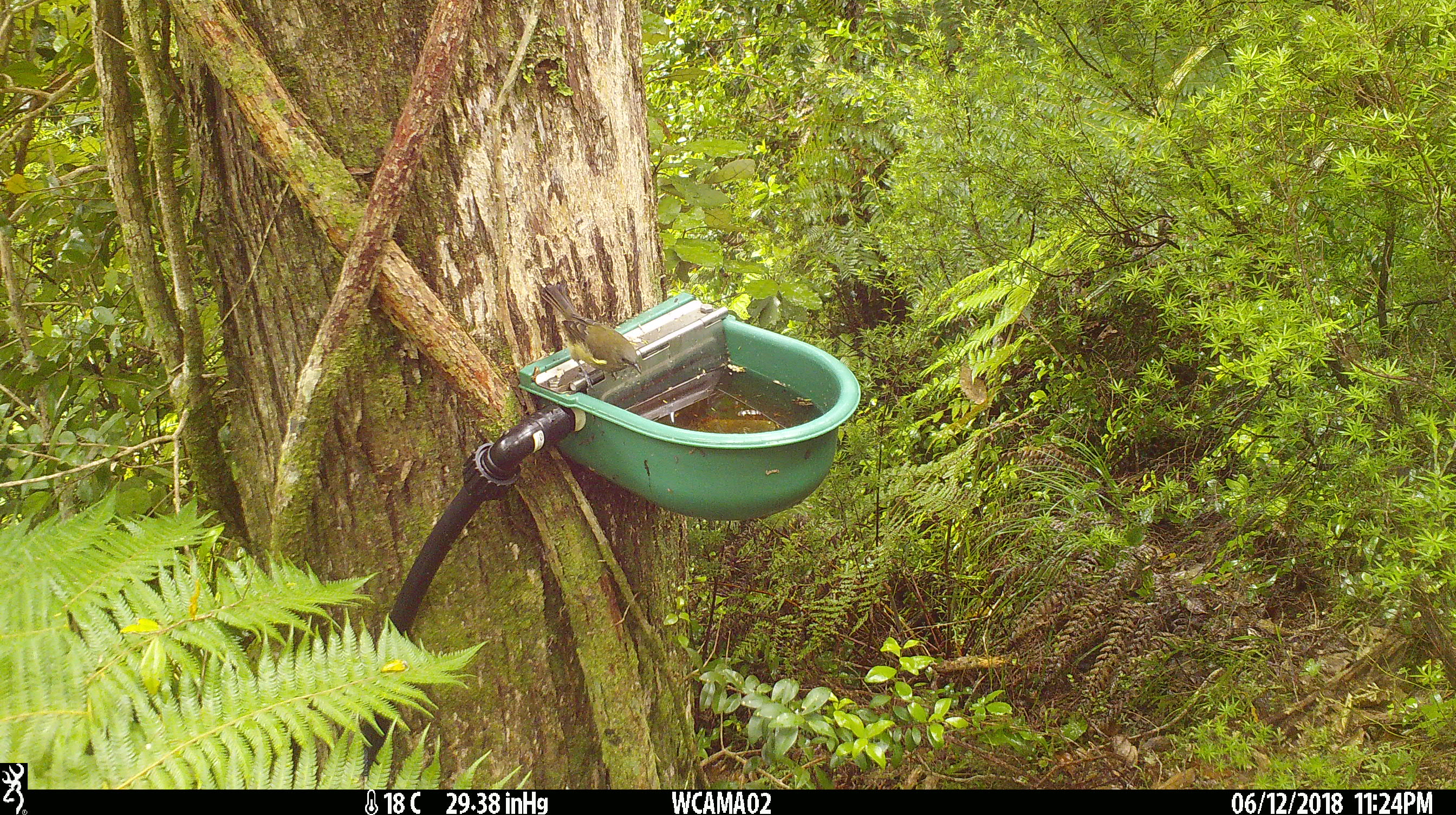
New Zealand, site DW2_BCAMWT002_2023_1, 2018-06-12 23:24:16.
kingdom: Animalia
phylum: Chordata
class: Aves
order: Passeriformes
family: Meliphagidae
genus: Anthornis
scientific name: Anthornis melanura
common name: new zealand bellbird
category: bellbird